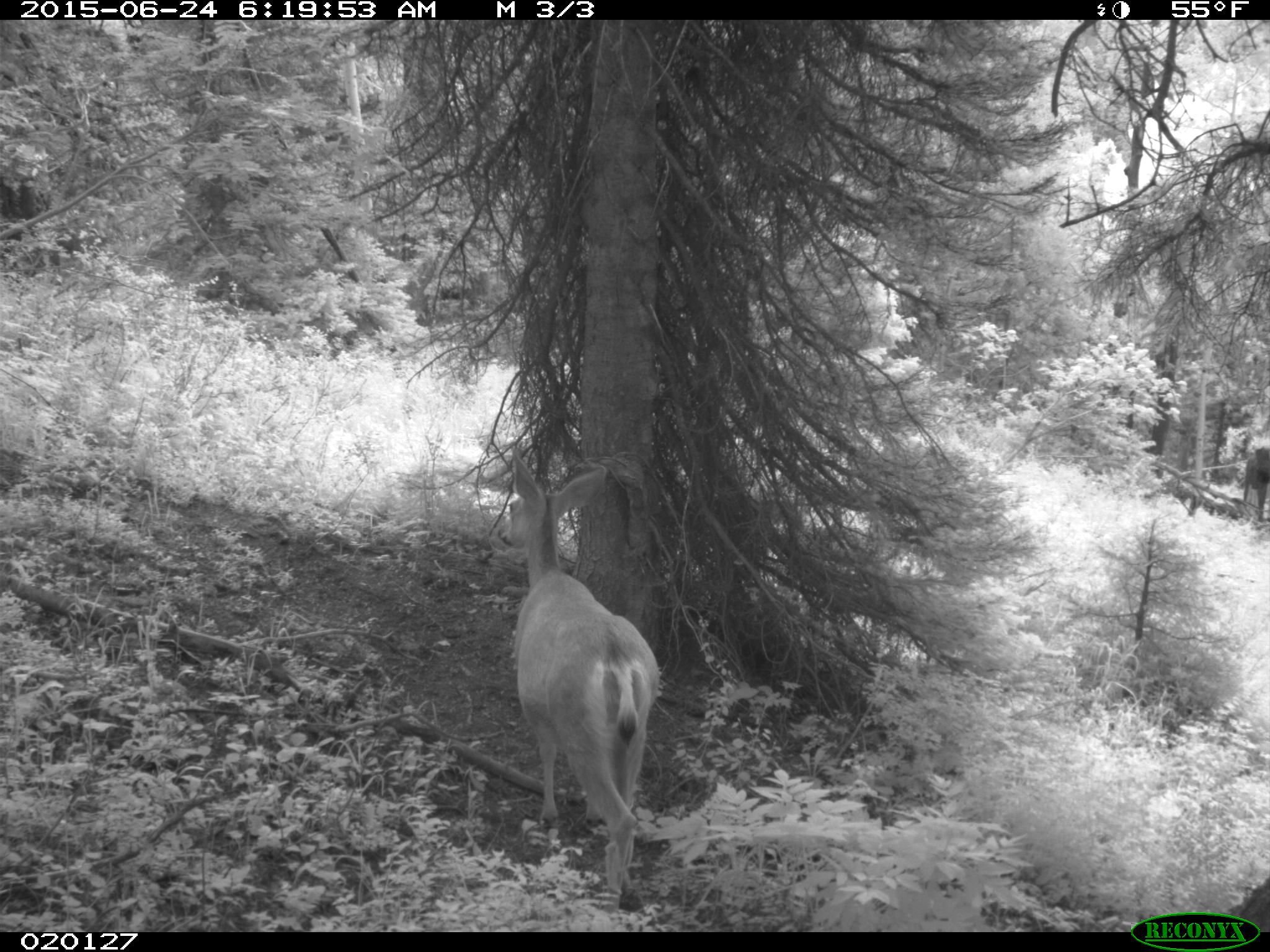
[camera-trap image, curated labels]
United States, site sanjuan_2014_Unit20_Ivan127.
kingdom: Animalia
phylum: Chordata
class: Mammalia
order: Artiodactyla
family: Cervidae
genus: Odocoileus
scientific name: Odocoileus hemionus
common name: mule deer